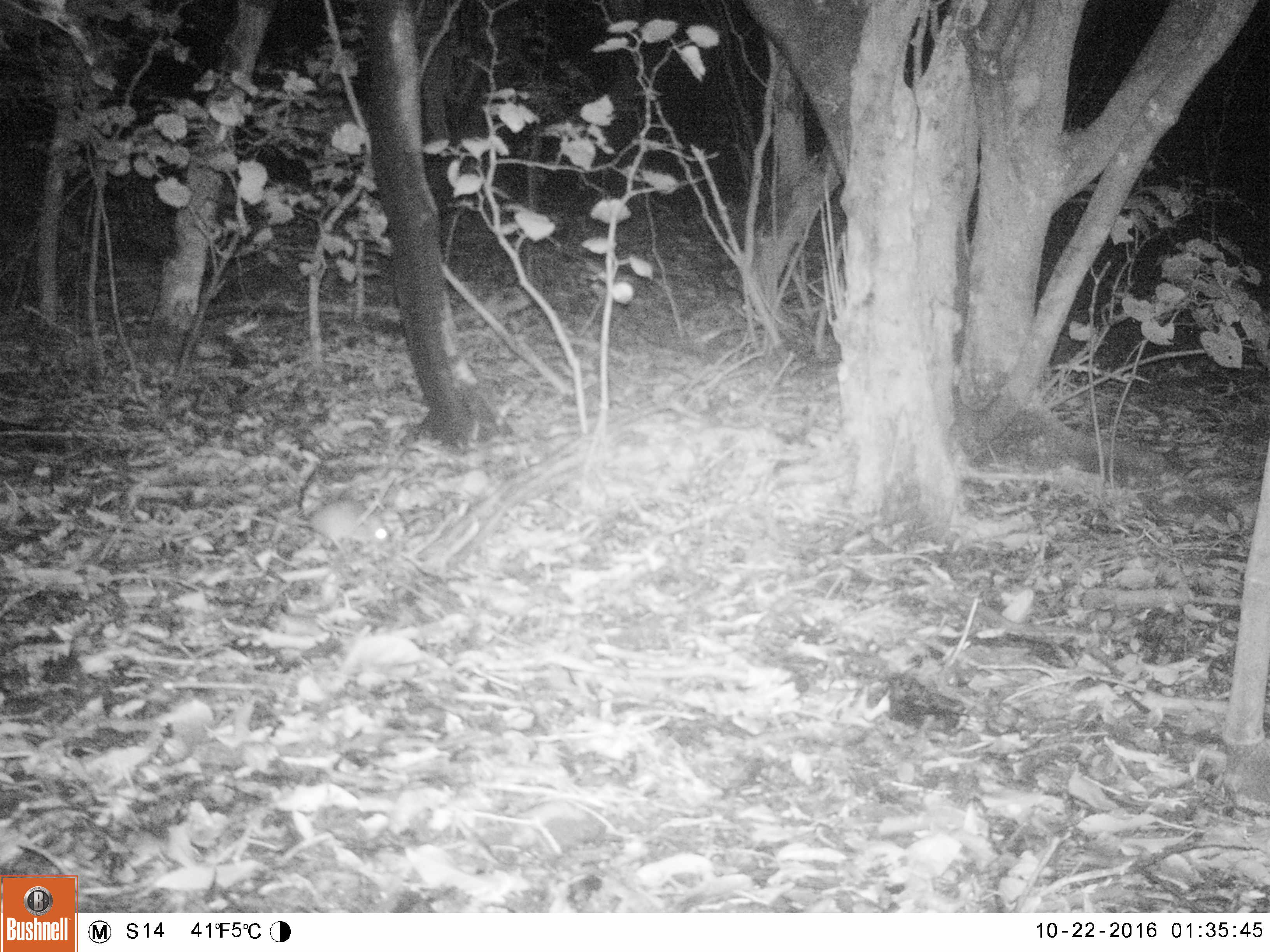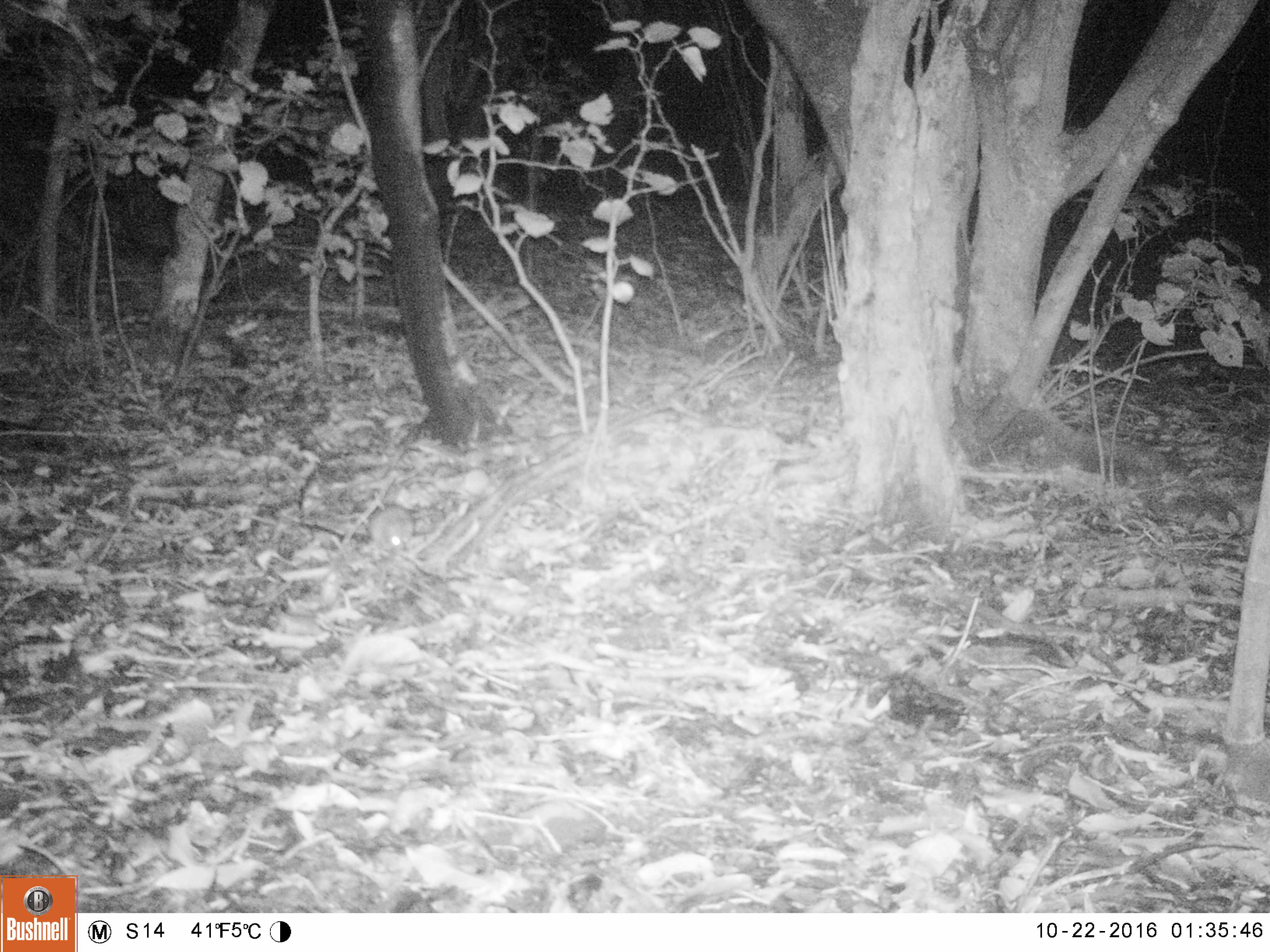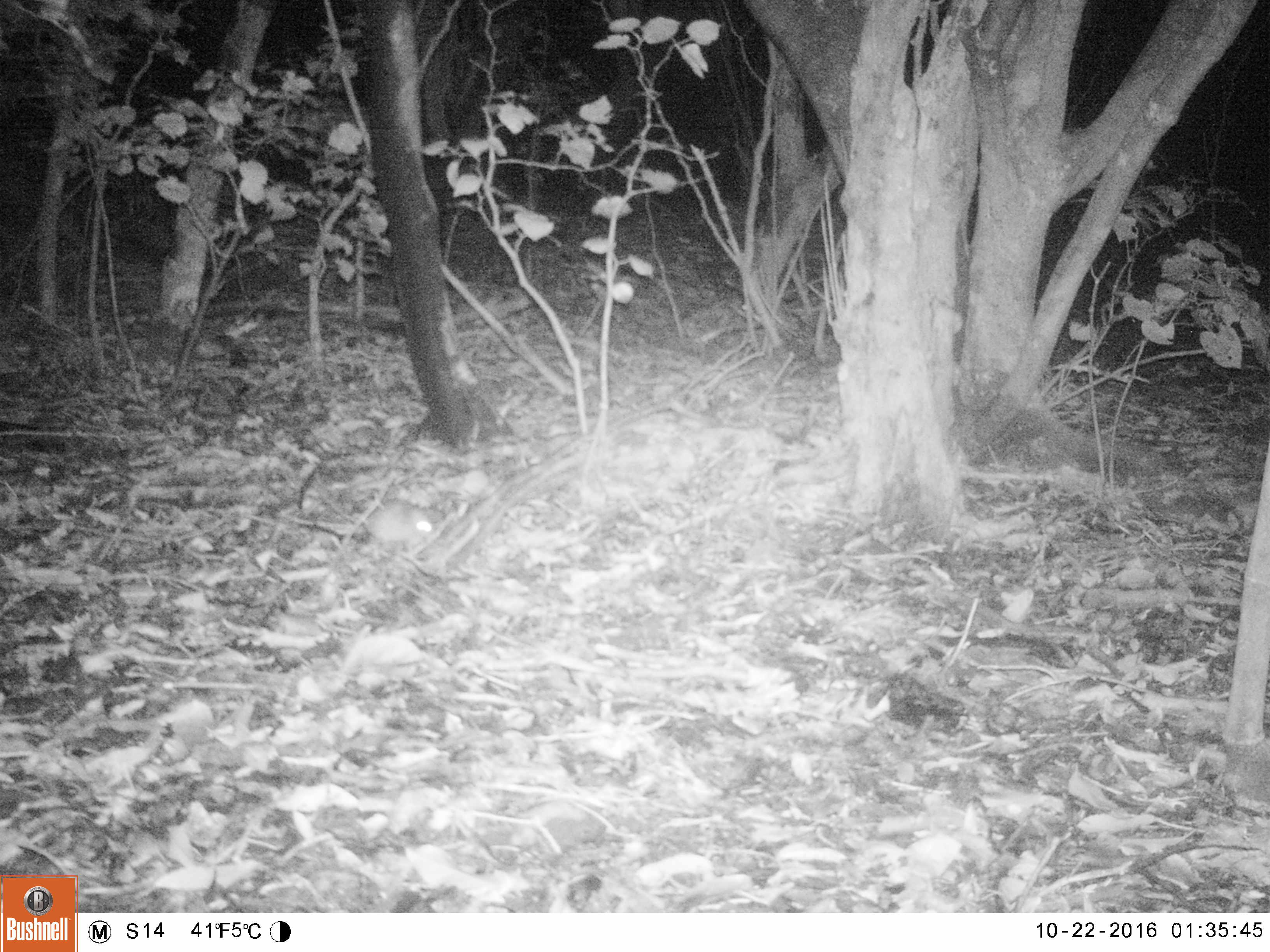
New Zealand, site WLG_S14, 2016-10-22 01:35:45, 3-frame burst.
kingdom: Animalia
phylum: Chordata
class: Mammalia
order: Rodentia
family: Muridae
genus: Rattus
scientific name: Rattus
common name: rat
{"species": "rat (Rattus)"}